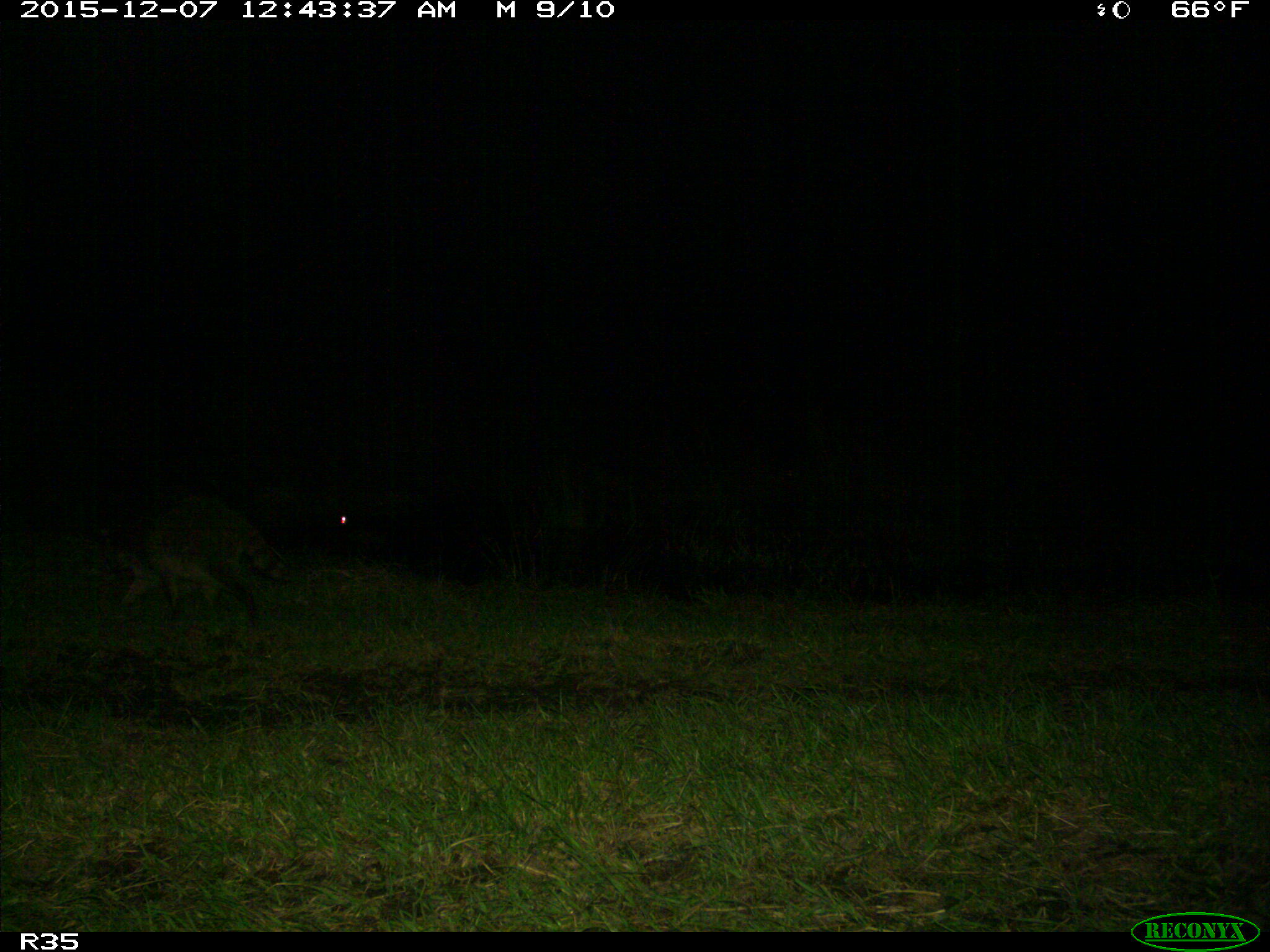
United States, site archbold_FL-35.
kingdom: Animalia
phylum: Chordata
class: Mammalia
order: Carnivora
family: Procyonidae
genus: Procyon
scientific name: Procyon lotor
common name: common raccoon